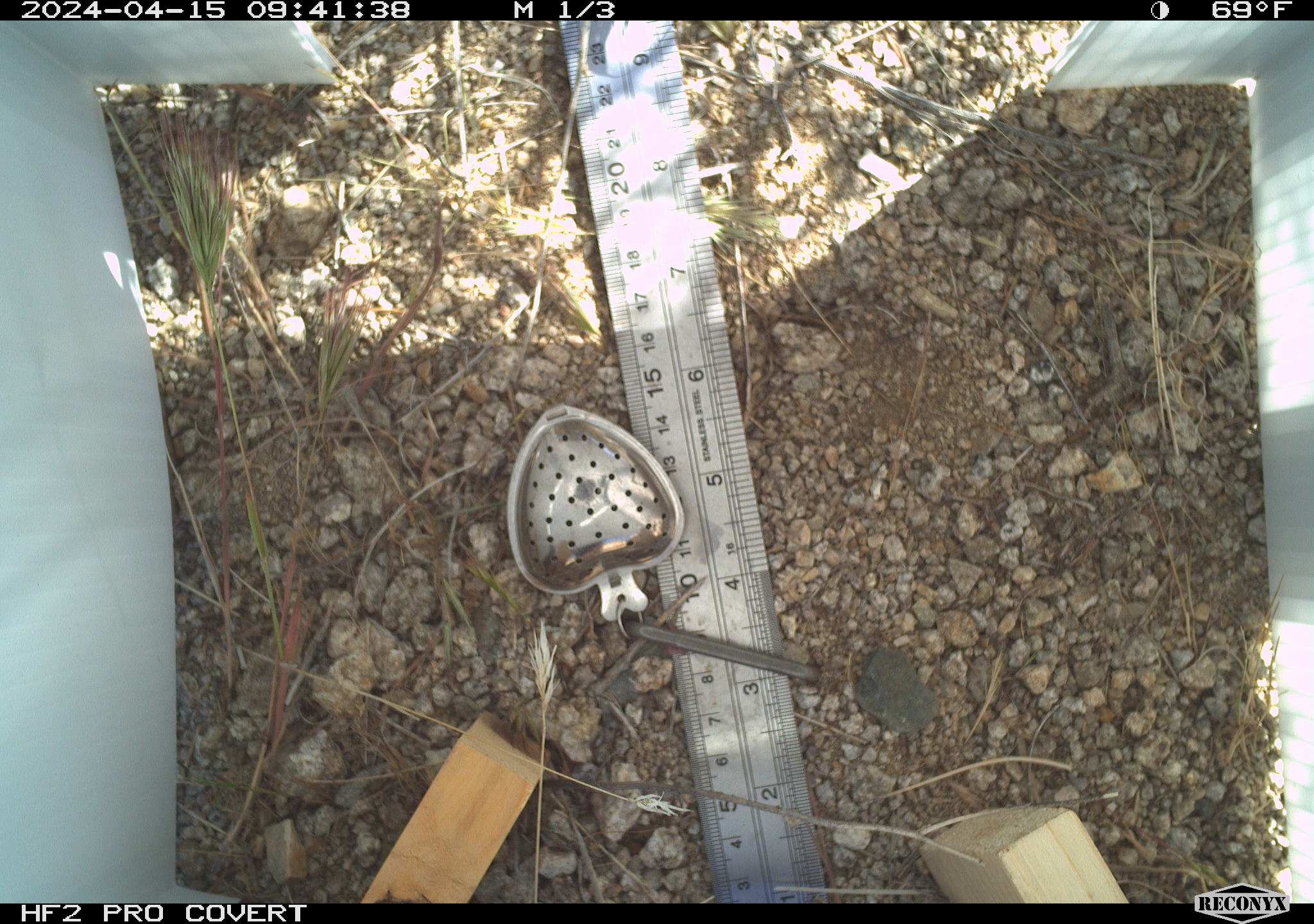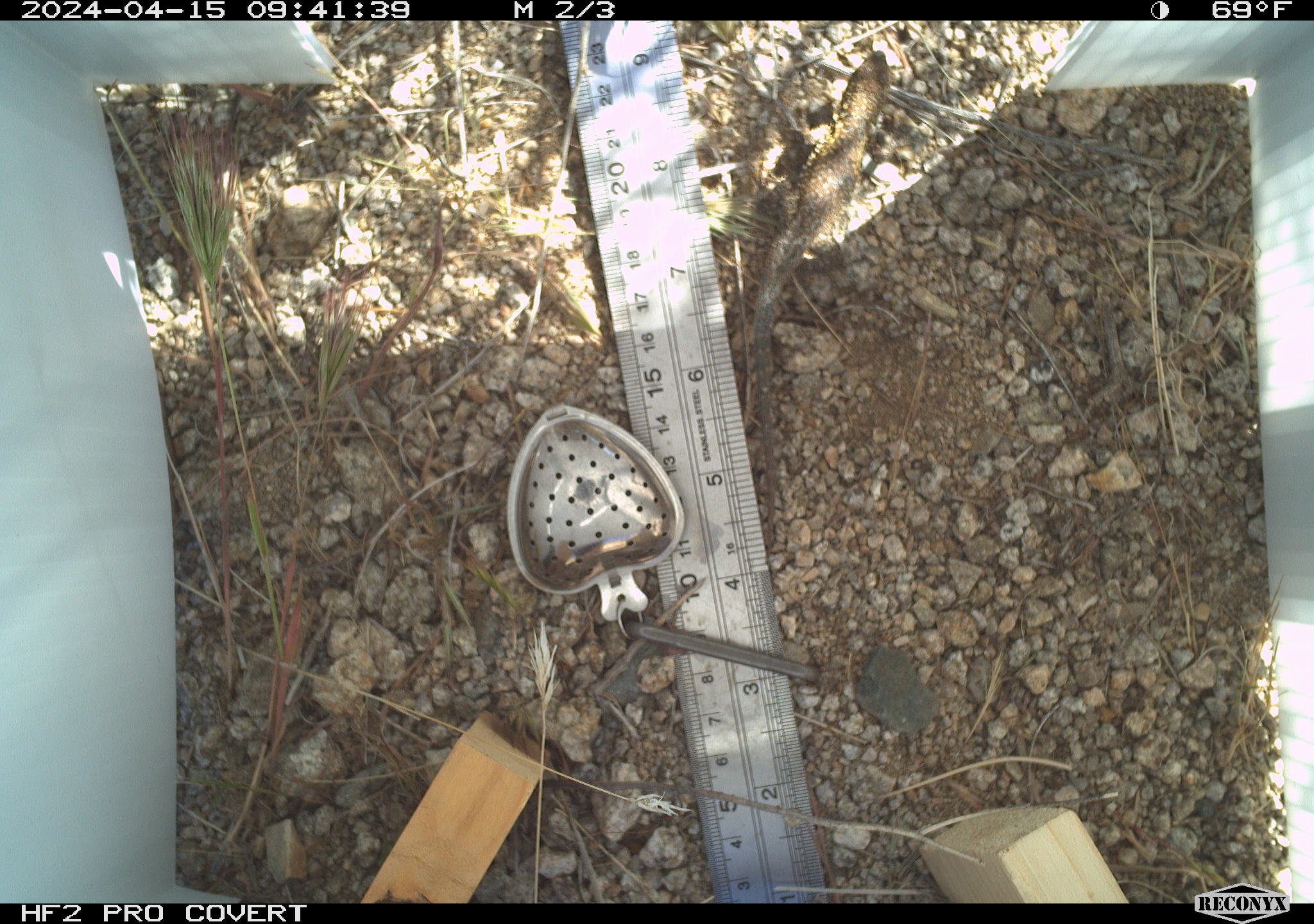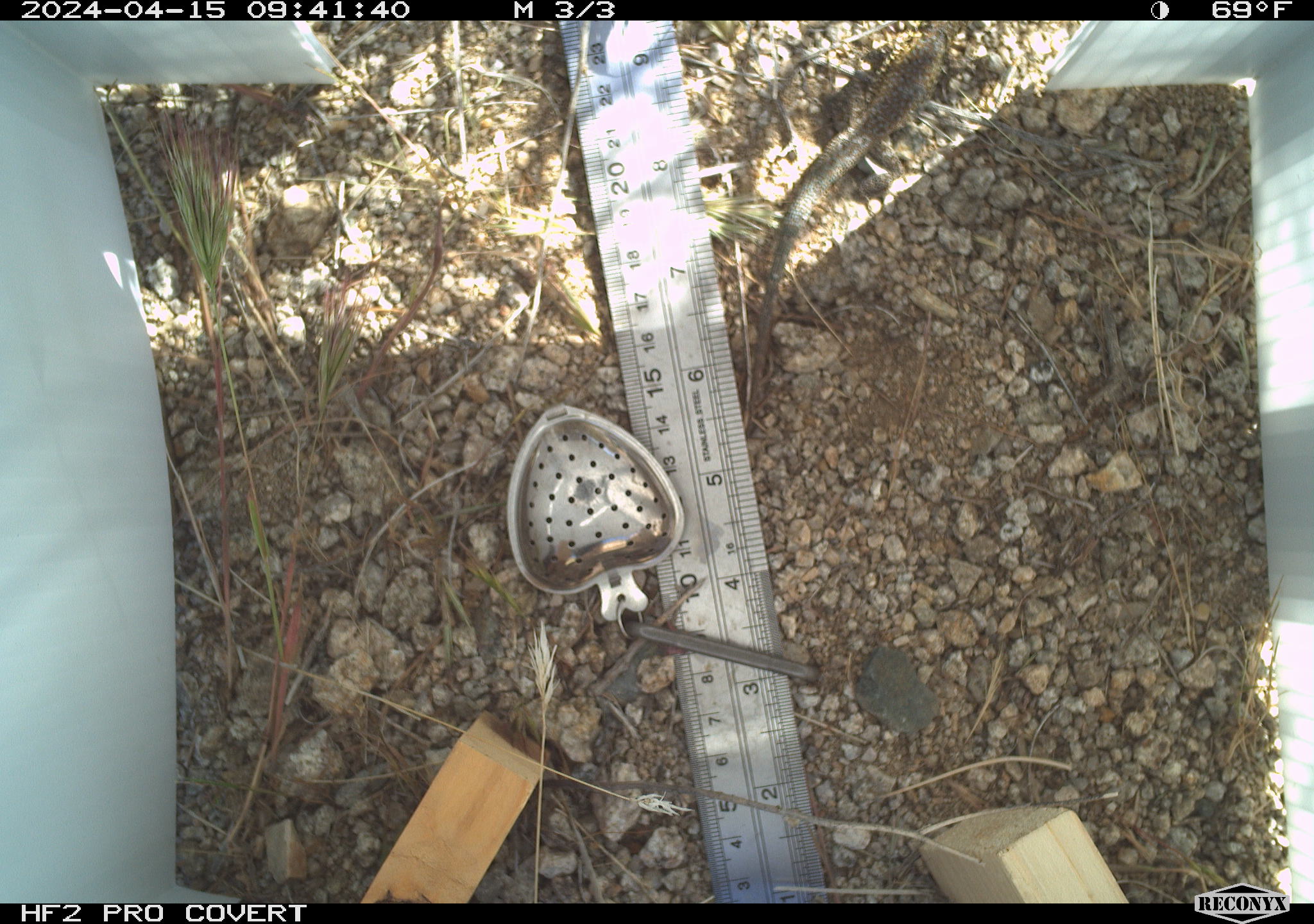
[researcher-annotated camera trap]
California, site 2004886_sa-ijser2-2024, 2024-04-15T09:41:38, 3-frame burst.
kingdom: Animalia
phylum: Chordata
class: Reptilia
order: Squamata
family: Phrynosomatidae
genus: Uta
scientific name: Uta stansburiana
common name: common side-blotched lizard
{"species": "common side-blotched lizard (Uta stansburiana)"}